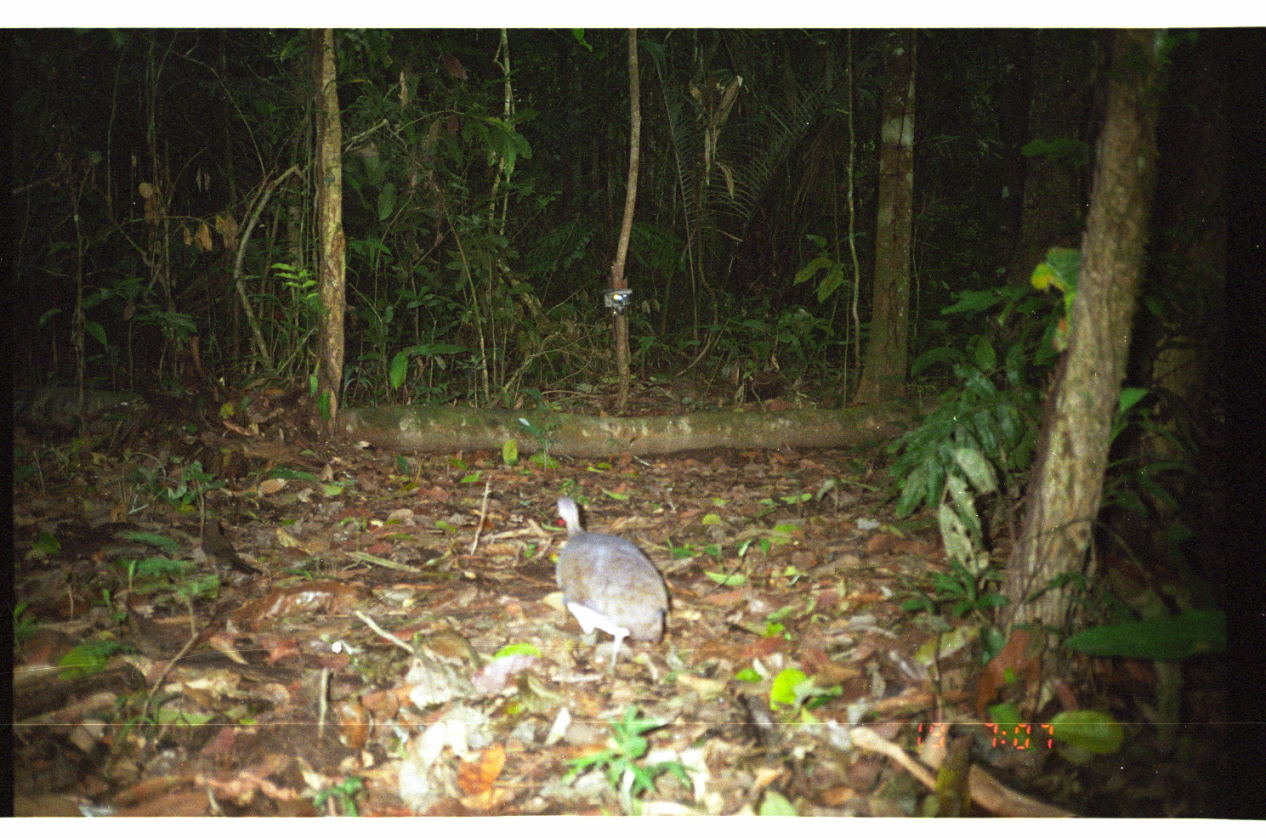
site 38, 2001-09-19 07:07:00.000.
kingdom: Animalia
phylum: Chordata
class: Aves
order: Tinamiformes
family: Tinamidae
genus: Tinamus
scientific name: Tinamus major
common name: great tinamou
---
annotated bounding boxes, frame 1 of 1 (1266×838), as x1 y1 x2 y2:
tinamus major: 548 493 673 682